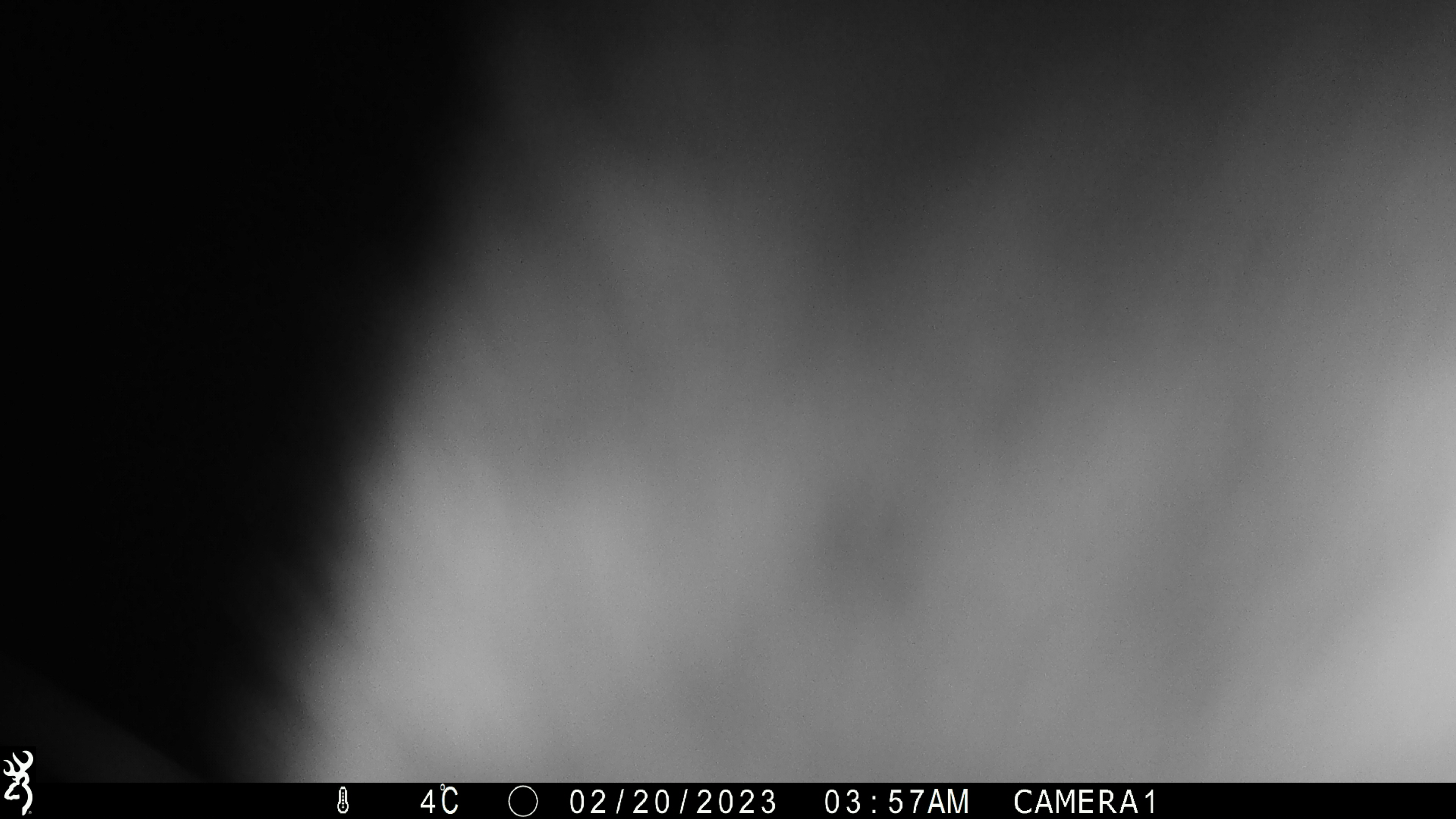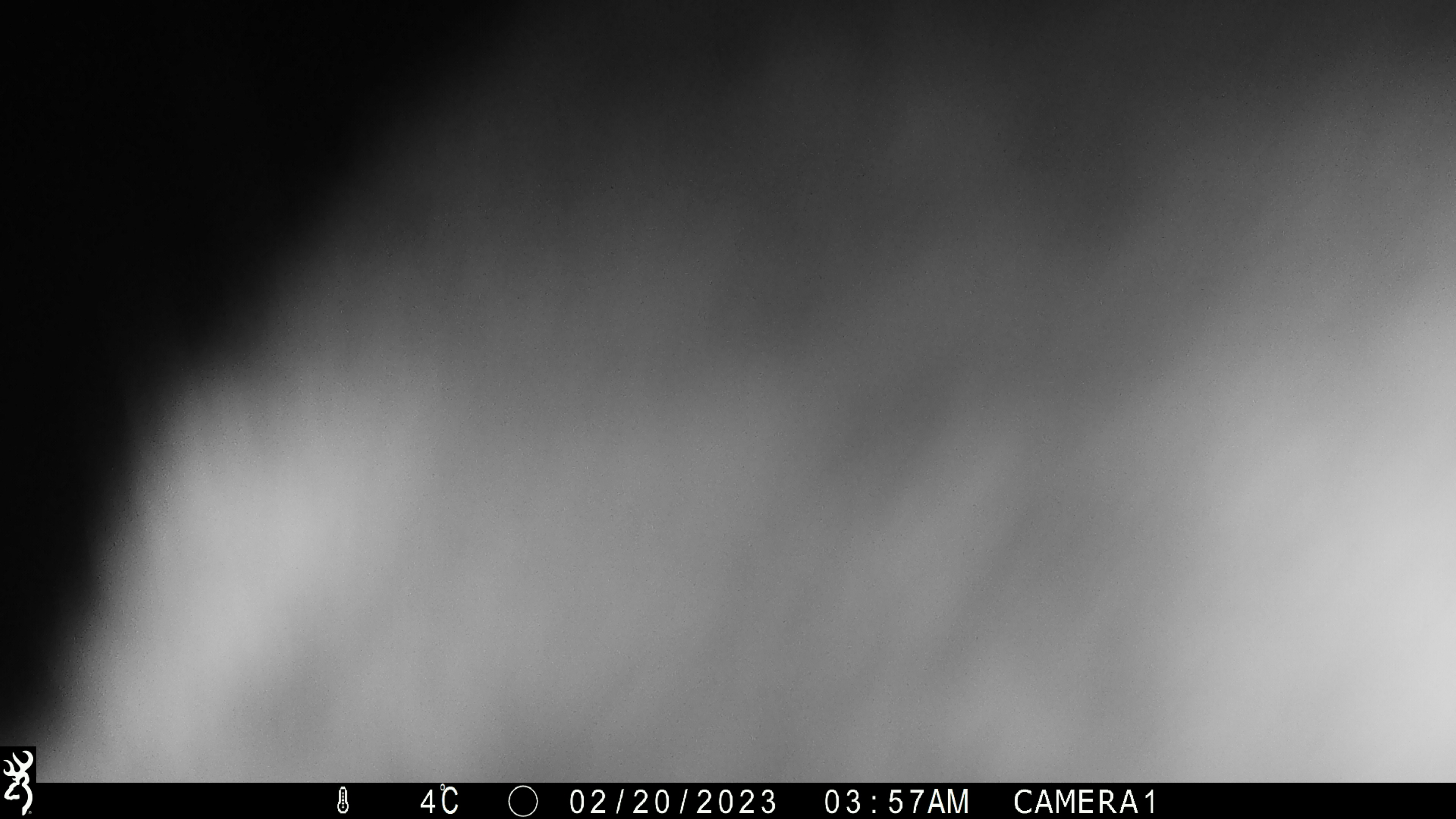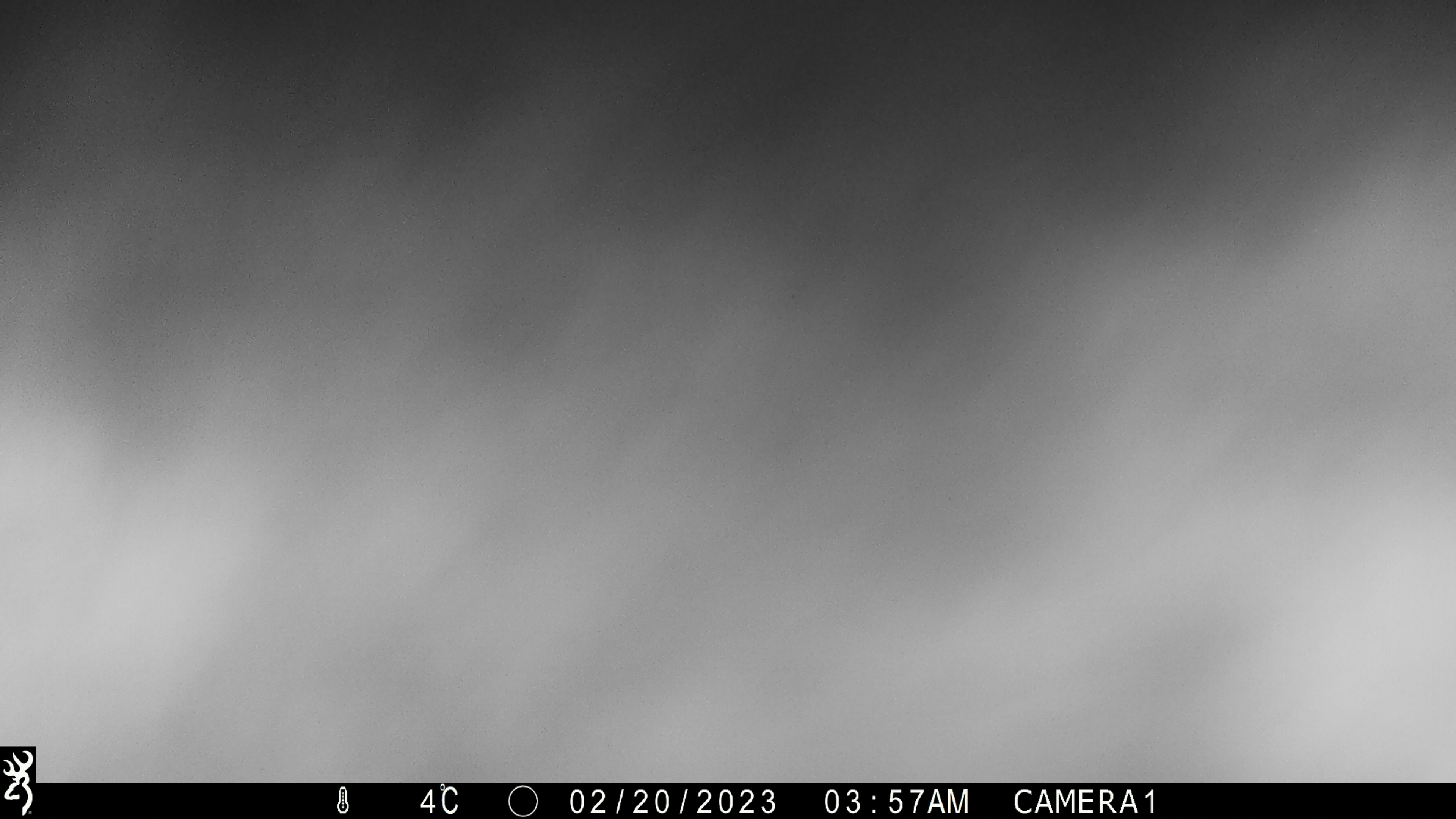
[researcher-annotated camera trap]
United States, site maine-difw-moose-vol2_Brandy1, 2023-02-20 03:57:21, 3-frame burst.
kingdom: Animalia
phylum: Chordata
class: Mammalia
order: Artiodactyla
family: Cervidae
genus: Alces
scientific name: Alces alces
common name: moose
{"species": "moose (Alces alces)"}